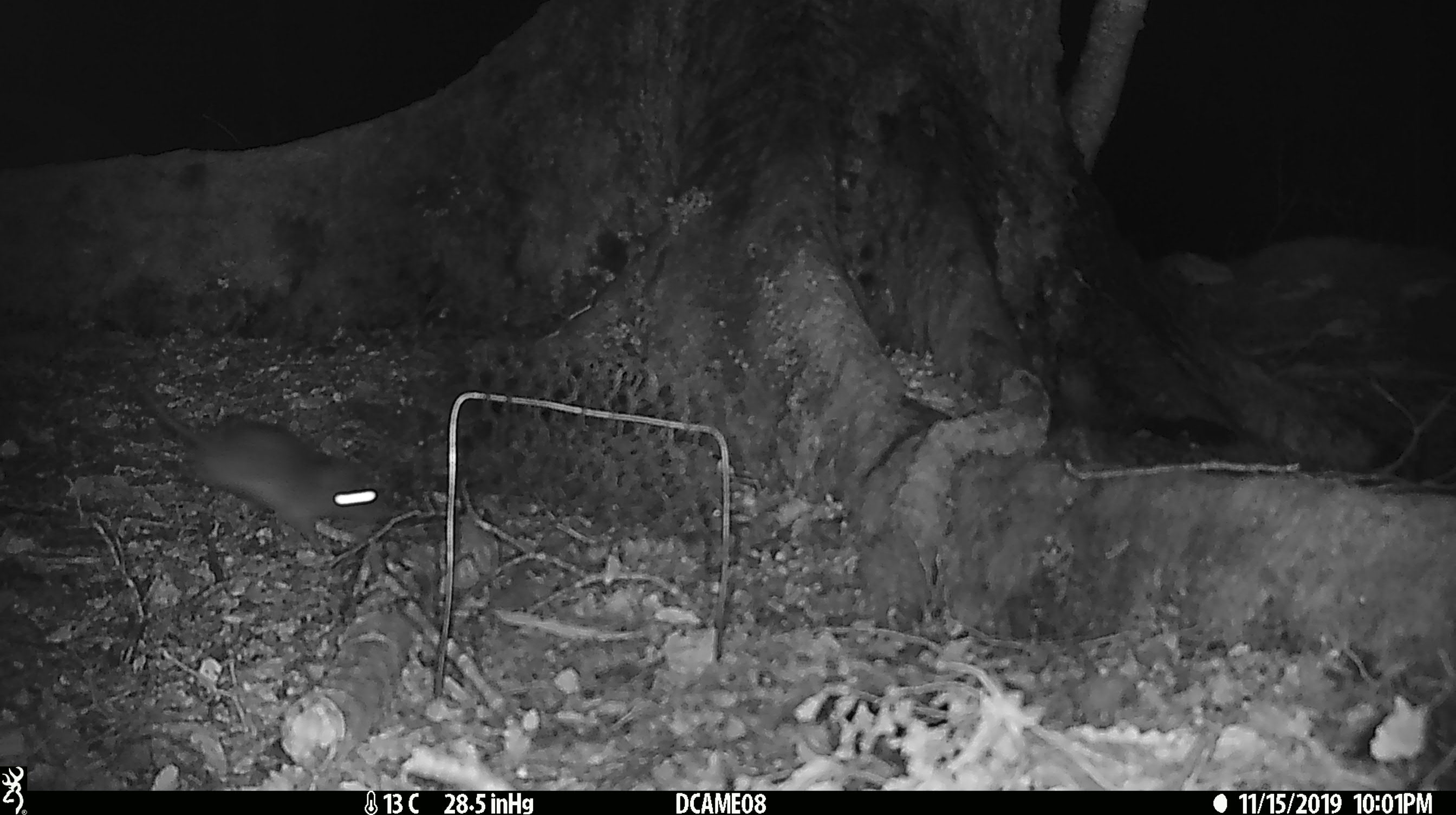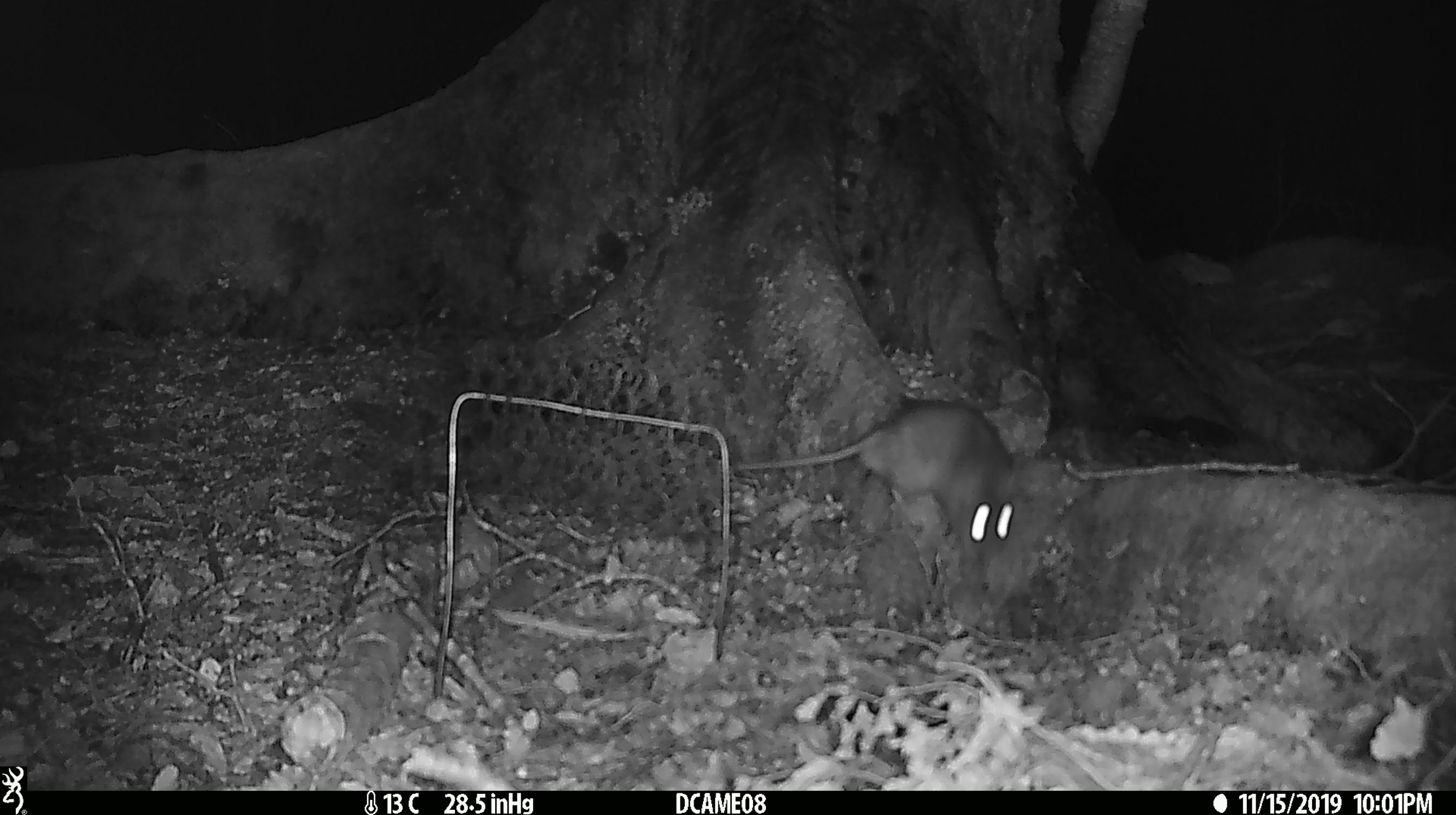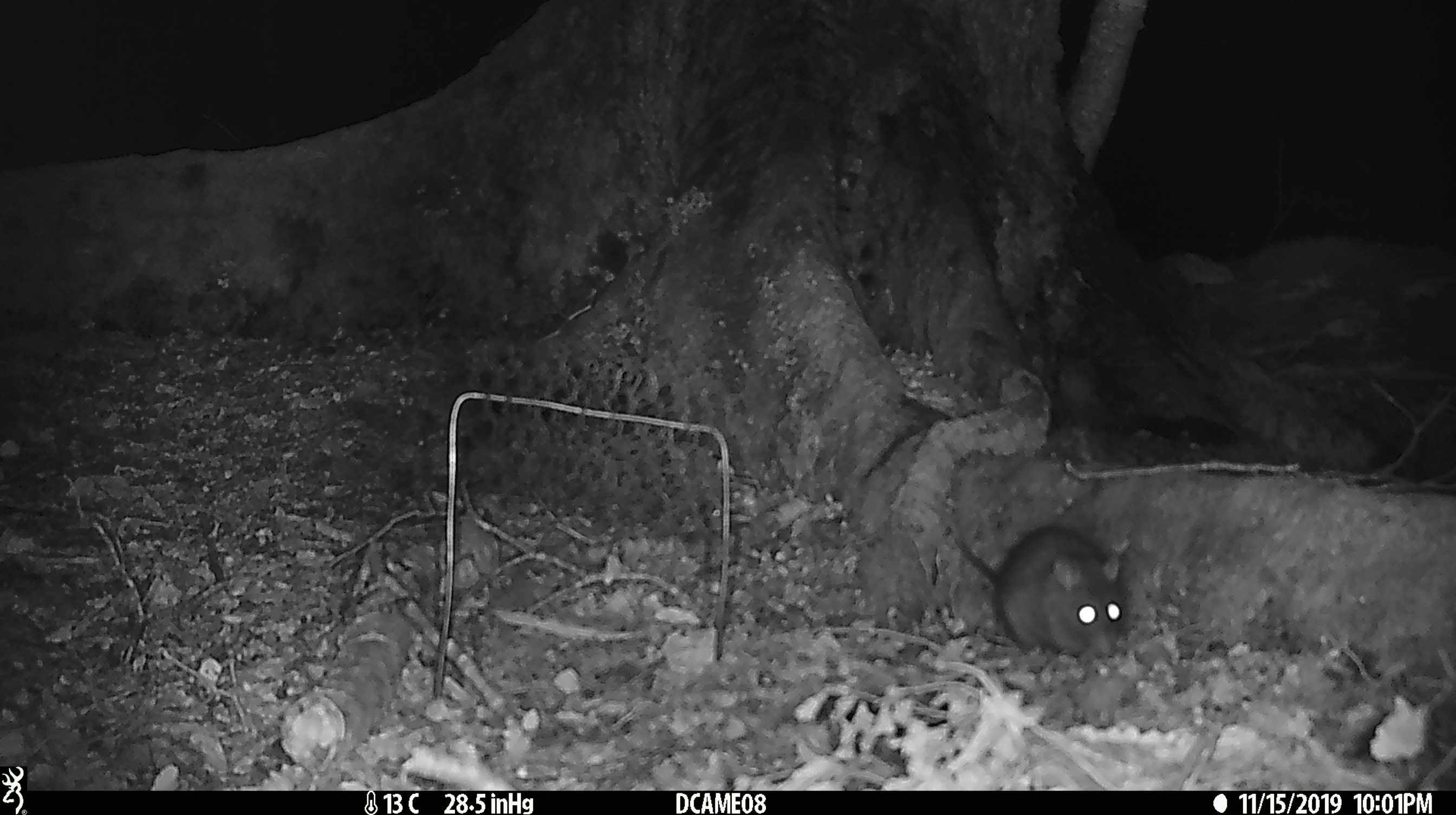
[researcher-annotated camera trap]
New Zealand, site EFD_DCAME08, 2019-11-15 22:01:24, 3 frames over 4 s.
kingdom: Animalia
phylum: Chordata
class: Mammalia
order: Rodentia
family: Muridae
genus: Rattus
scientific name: Rattus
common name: rat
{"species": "rat (Rattus)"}